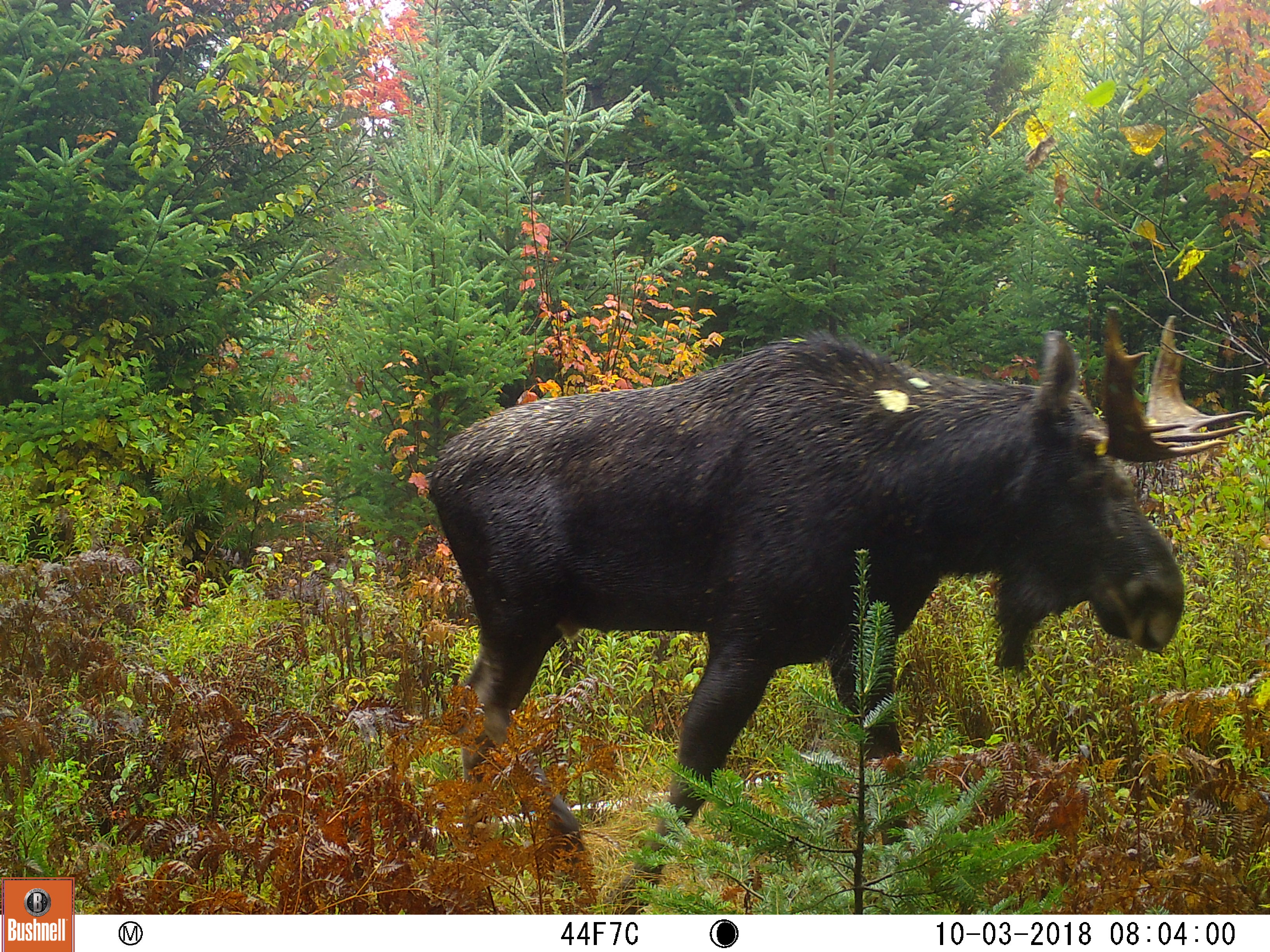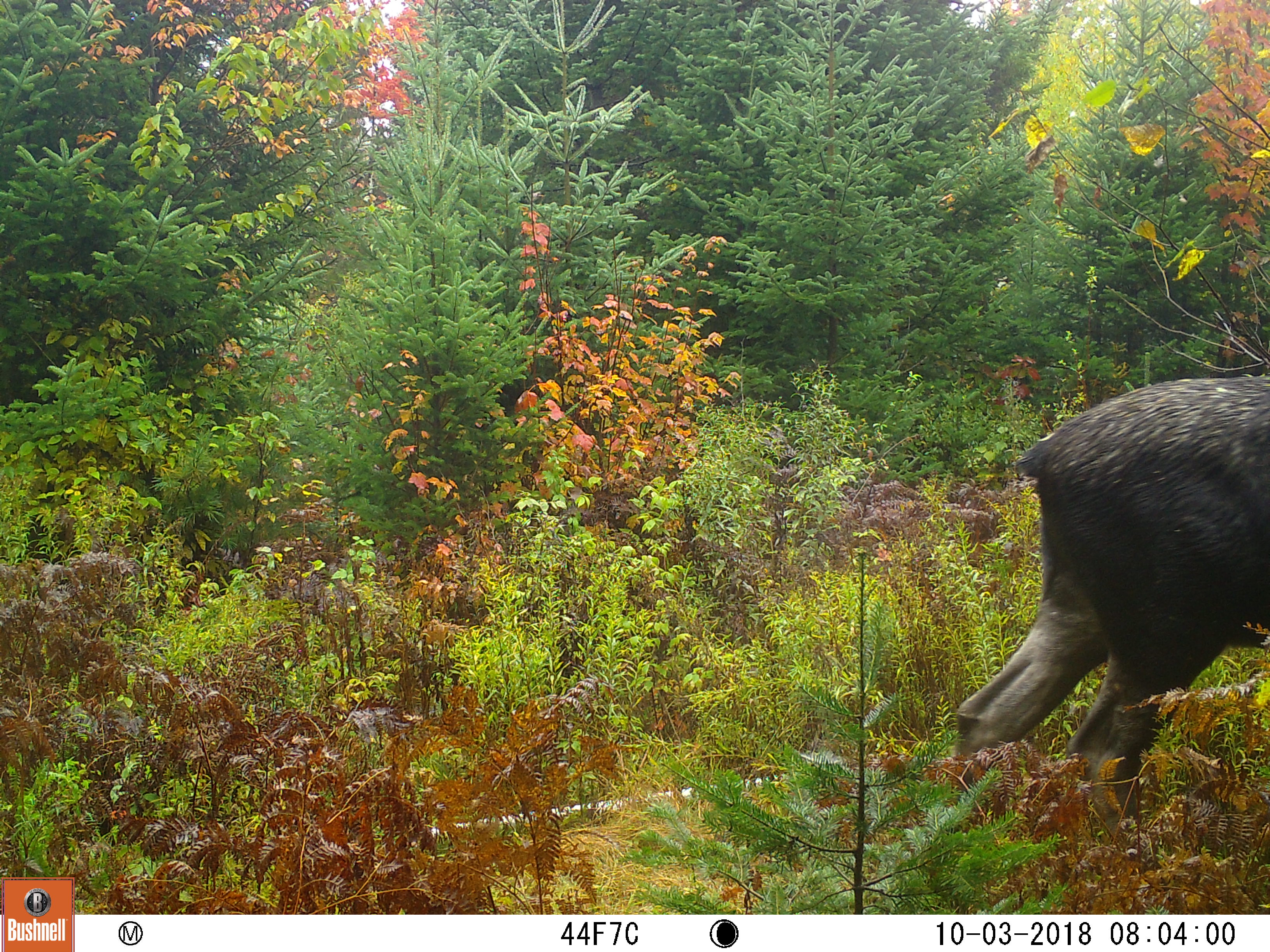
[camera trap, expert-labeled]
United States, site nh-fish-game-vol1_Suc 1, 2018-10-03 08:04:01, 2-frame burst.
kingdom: Animalia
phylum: Chordata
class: Mammalia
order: Artiodactyla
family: Cervidae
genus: Alces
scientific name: Alces alces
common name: moose